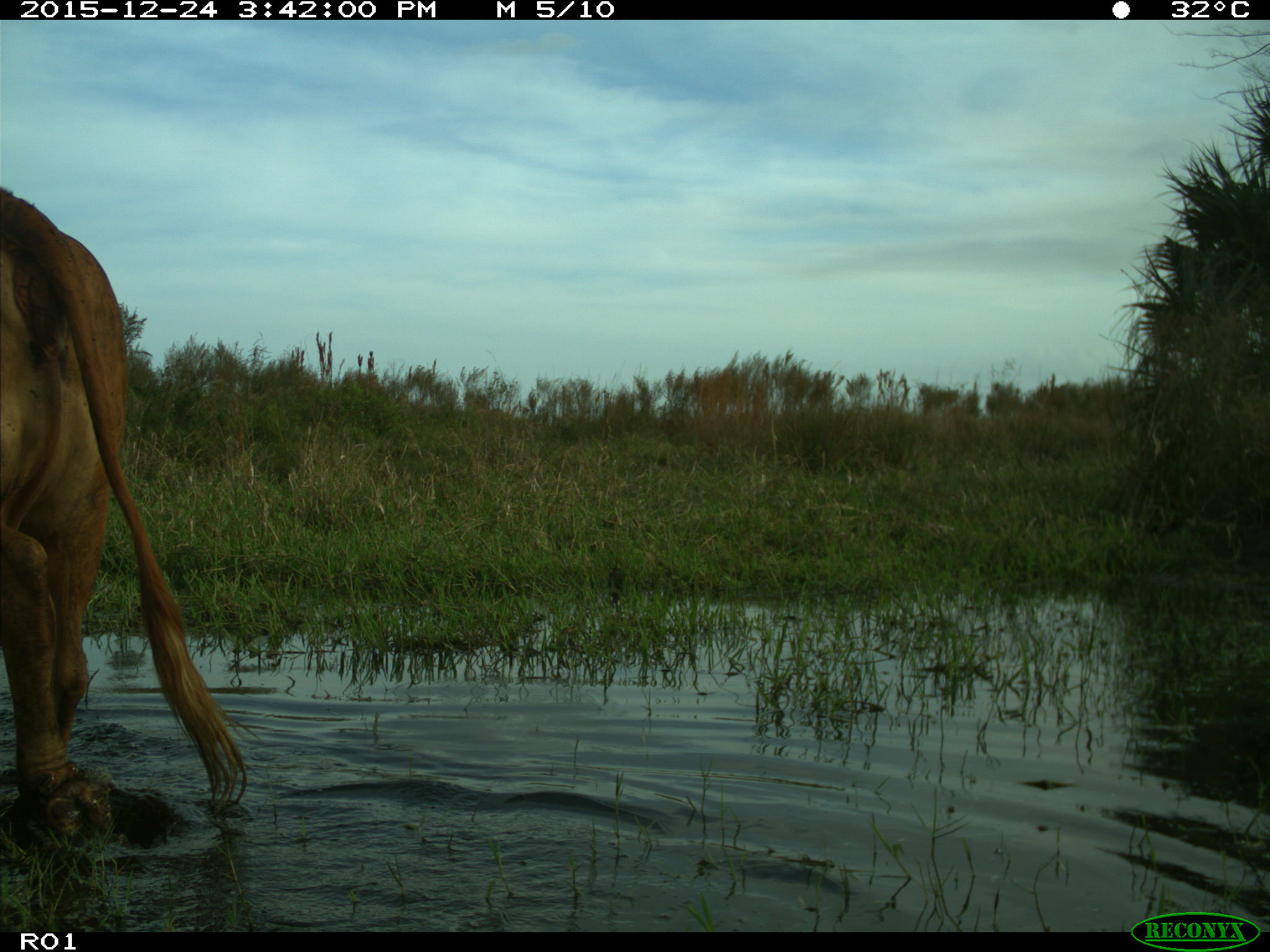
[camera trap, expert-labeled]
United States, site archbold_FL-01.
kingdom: Animalia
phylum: Chordata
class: Mammalia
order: Artiodactyla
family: Bovidae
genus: Bos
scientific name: Bos taurus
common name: domestic cow